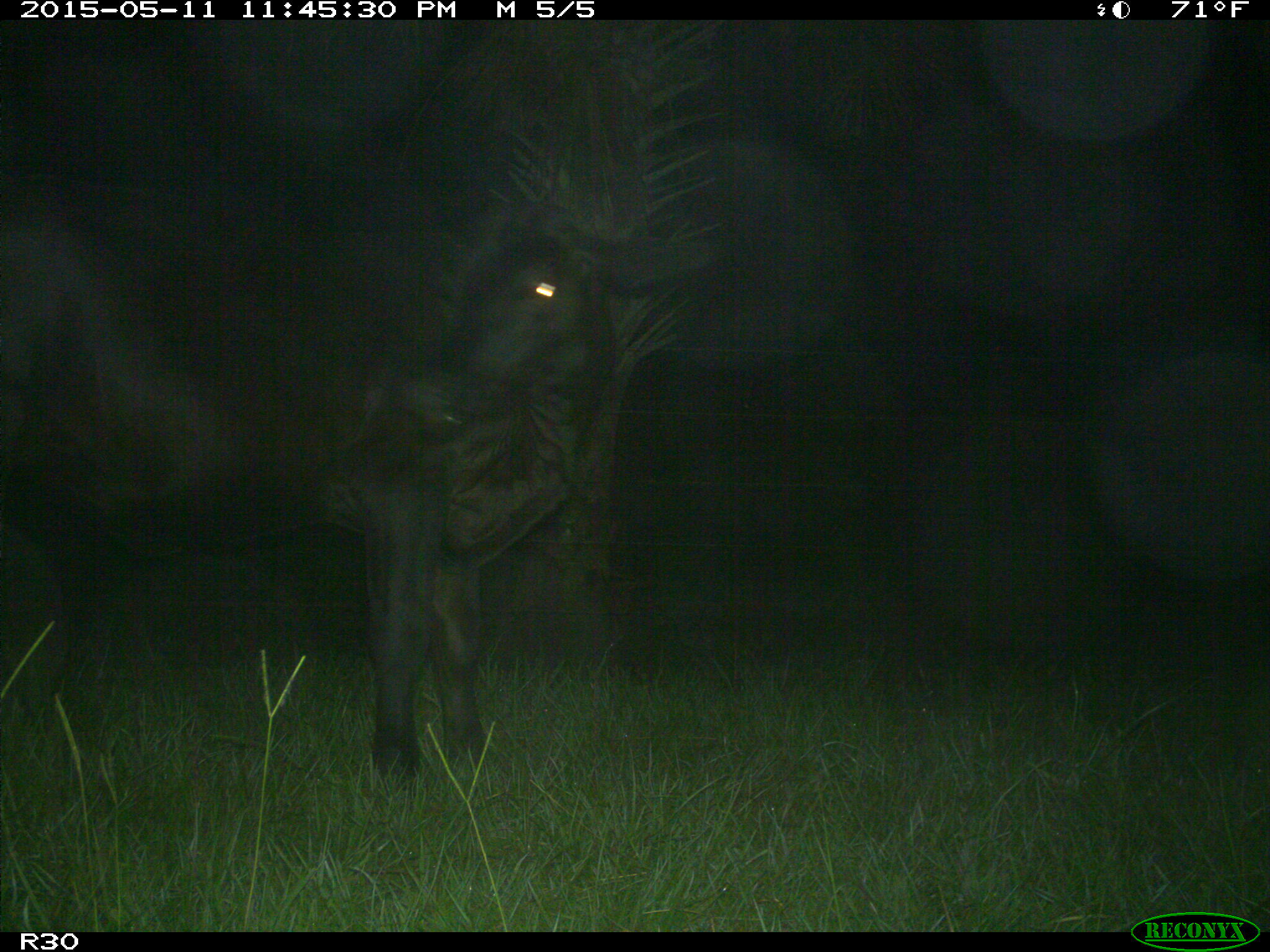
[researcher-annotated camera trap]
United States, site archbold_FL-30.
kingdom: Animalia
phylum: Chordata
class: Mammalia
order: Artiodactyla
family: Bovidae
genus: Bos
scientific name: Bos taurus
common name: domestic cow